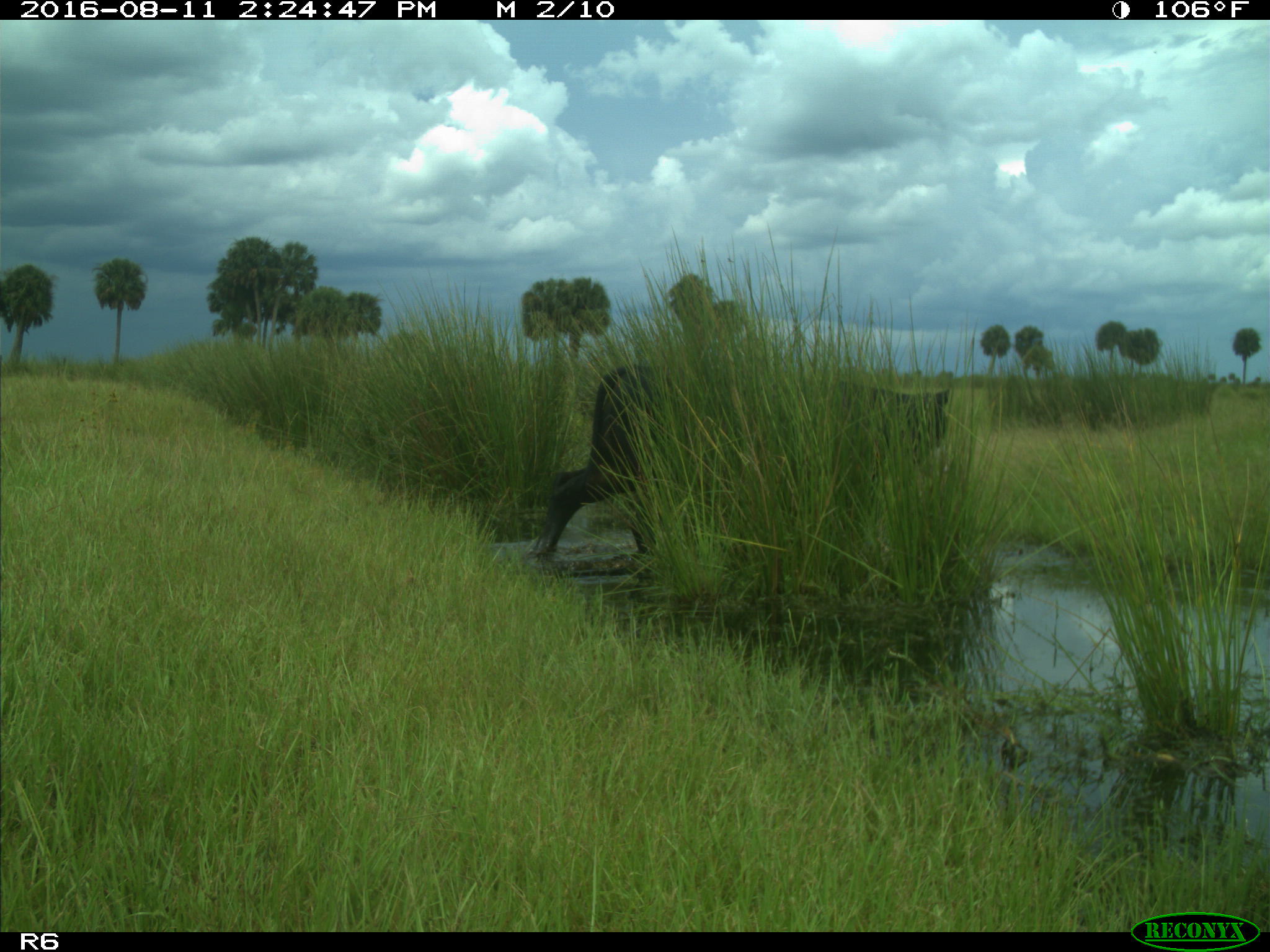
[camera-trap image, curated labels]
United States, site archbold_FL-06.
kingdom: Animalia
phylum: Chordata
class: Mammalia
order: Artiodactyla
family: Bovidae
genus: Bos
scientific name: Bos taurus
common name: domestic cow